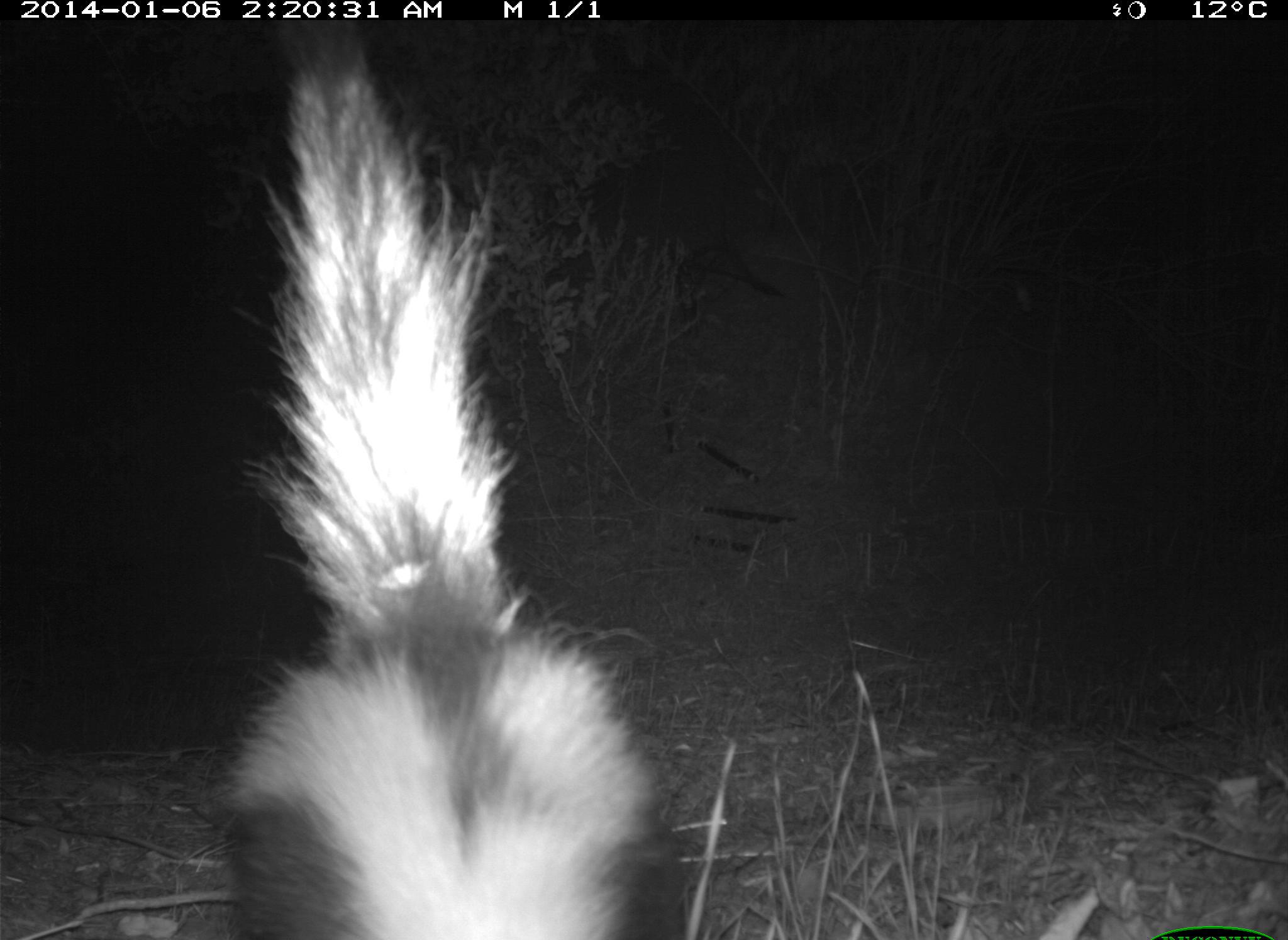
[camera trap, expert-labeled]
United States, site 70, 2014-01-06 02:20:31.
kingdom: Animalia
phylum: Chordata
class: Mammalia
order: Carnivora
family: Mephitidae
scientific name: Mephitidae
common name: skunk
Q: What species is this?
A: Skunk (Mephitidae).